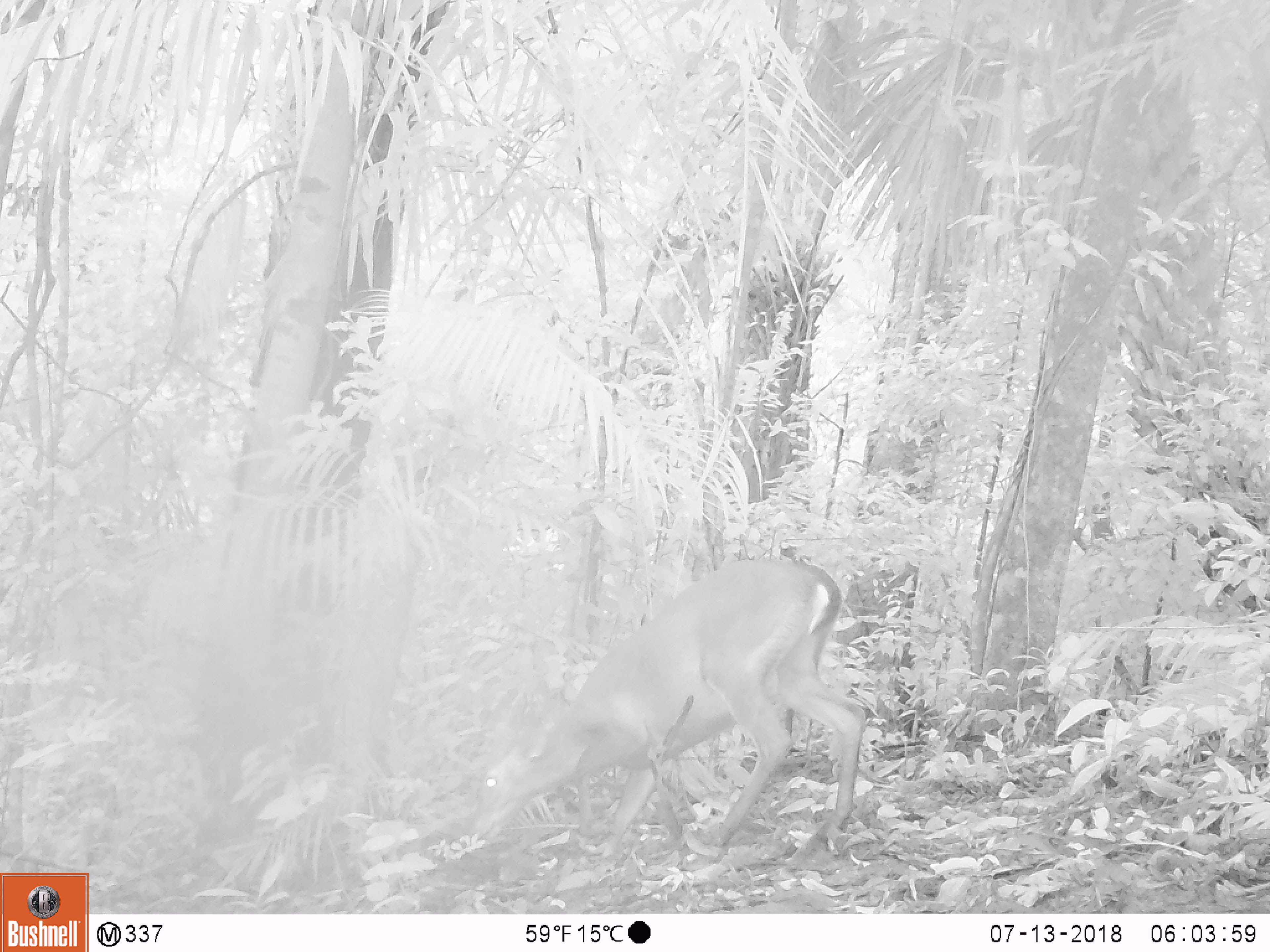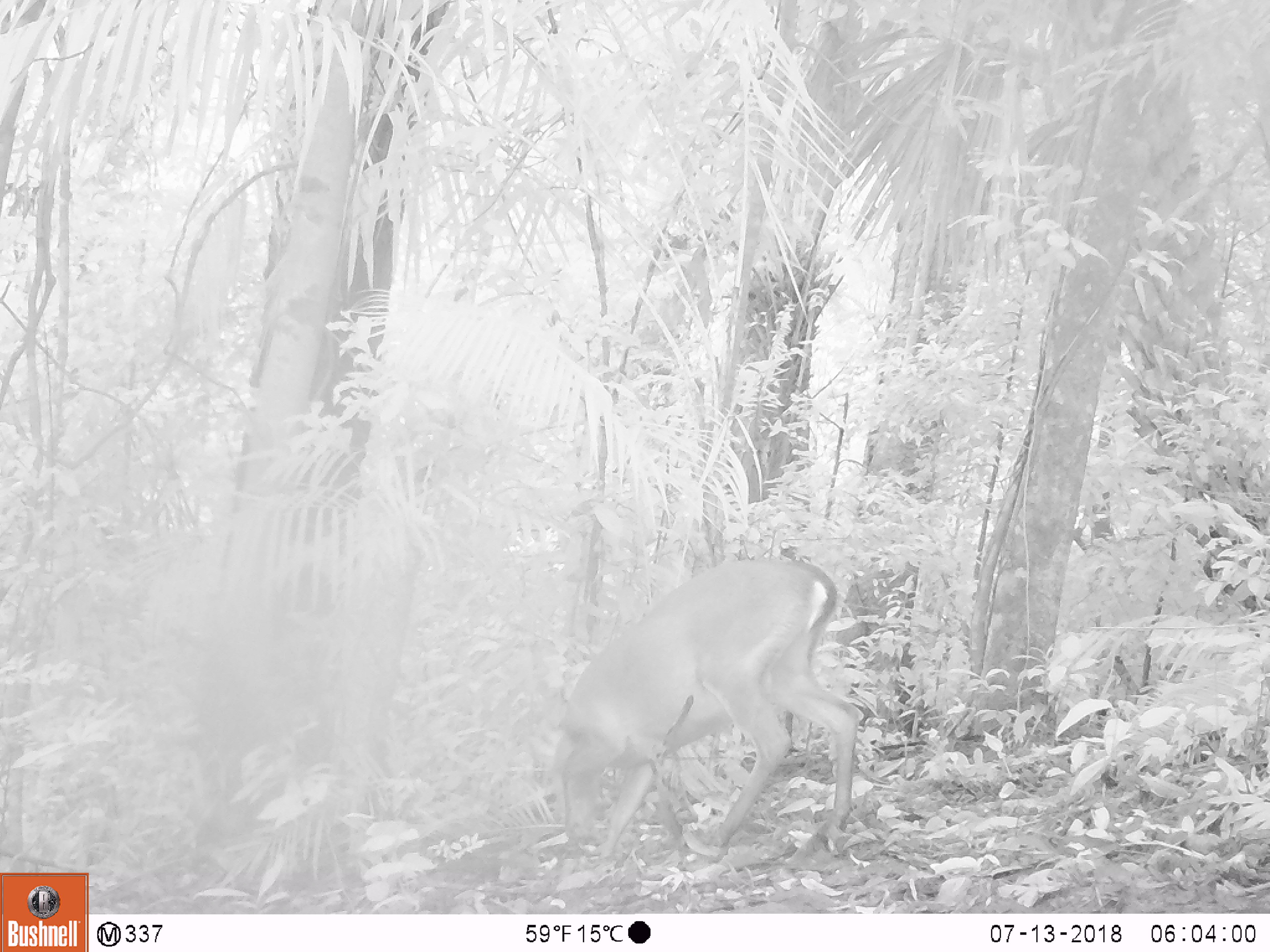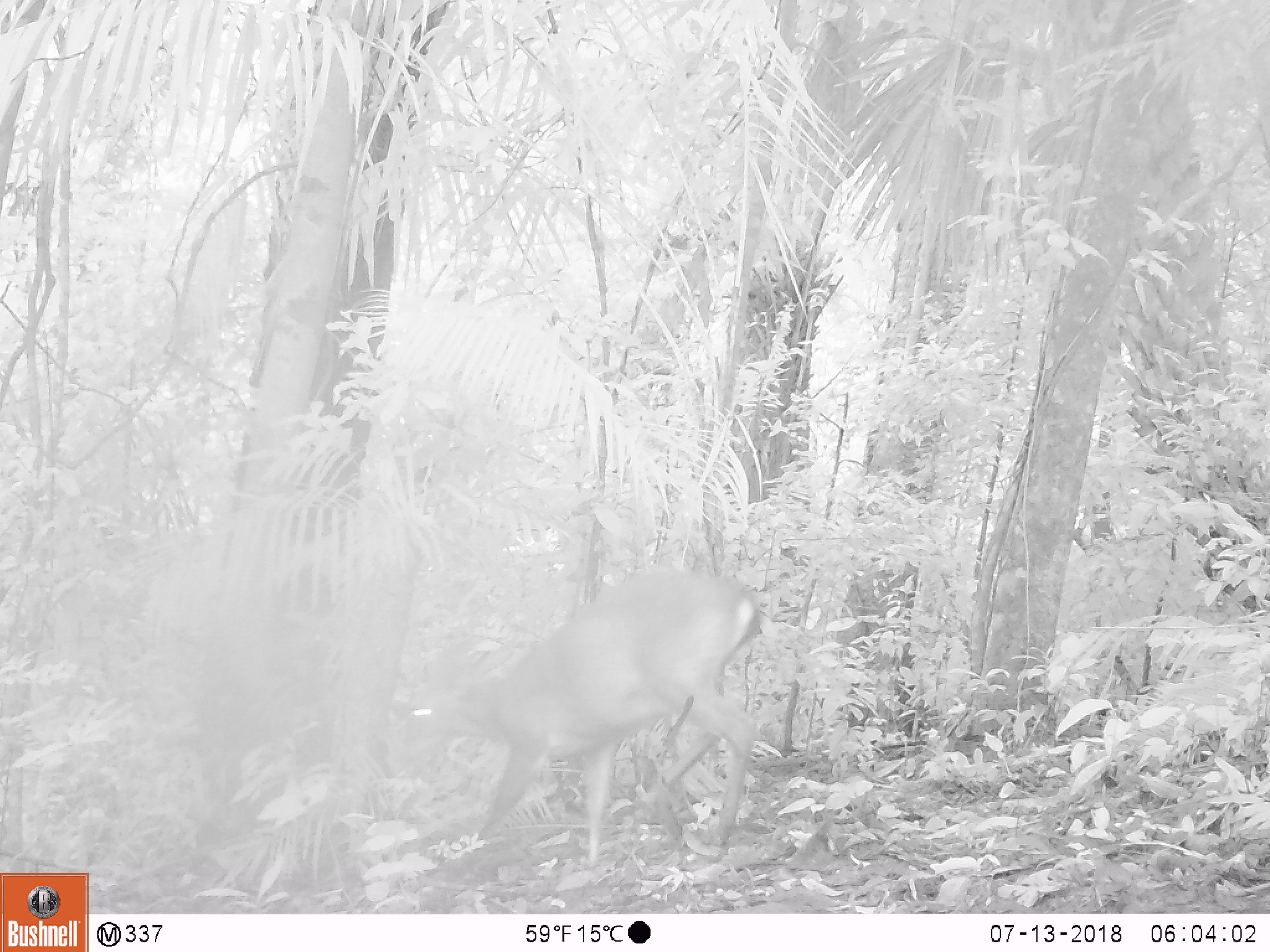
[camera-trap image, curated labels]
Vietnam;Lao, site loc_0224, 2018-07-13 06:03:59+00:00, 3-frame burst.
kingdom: Animalia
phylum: Chordata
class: Mammalia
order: Artiodactyla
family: Cervidae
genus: Muntiacus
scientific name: Muntiacus vuquangensis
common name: large-antlered muntjac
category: large antlered muntjac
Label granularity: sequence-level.